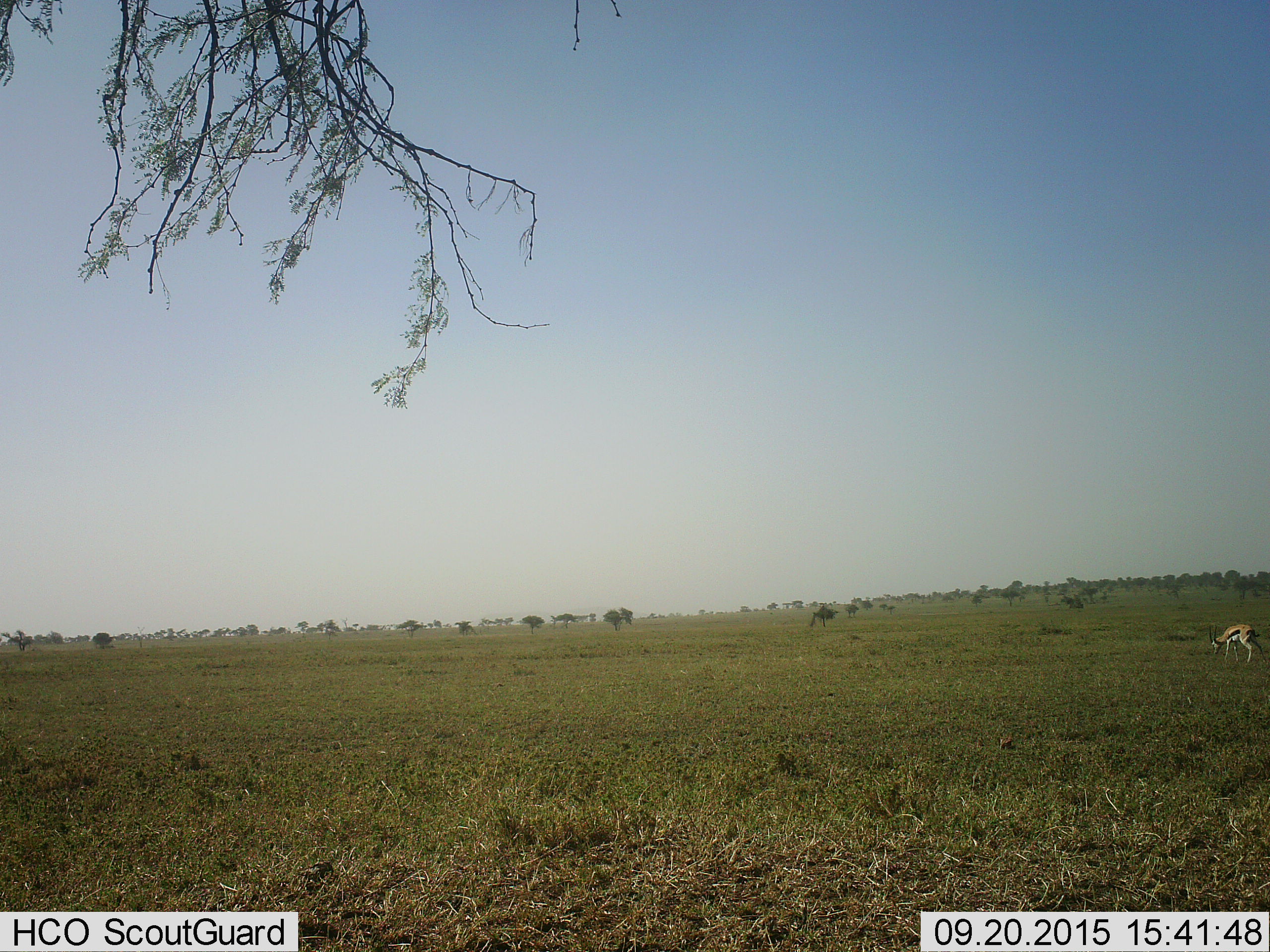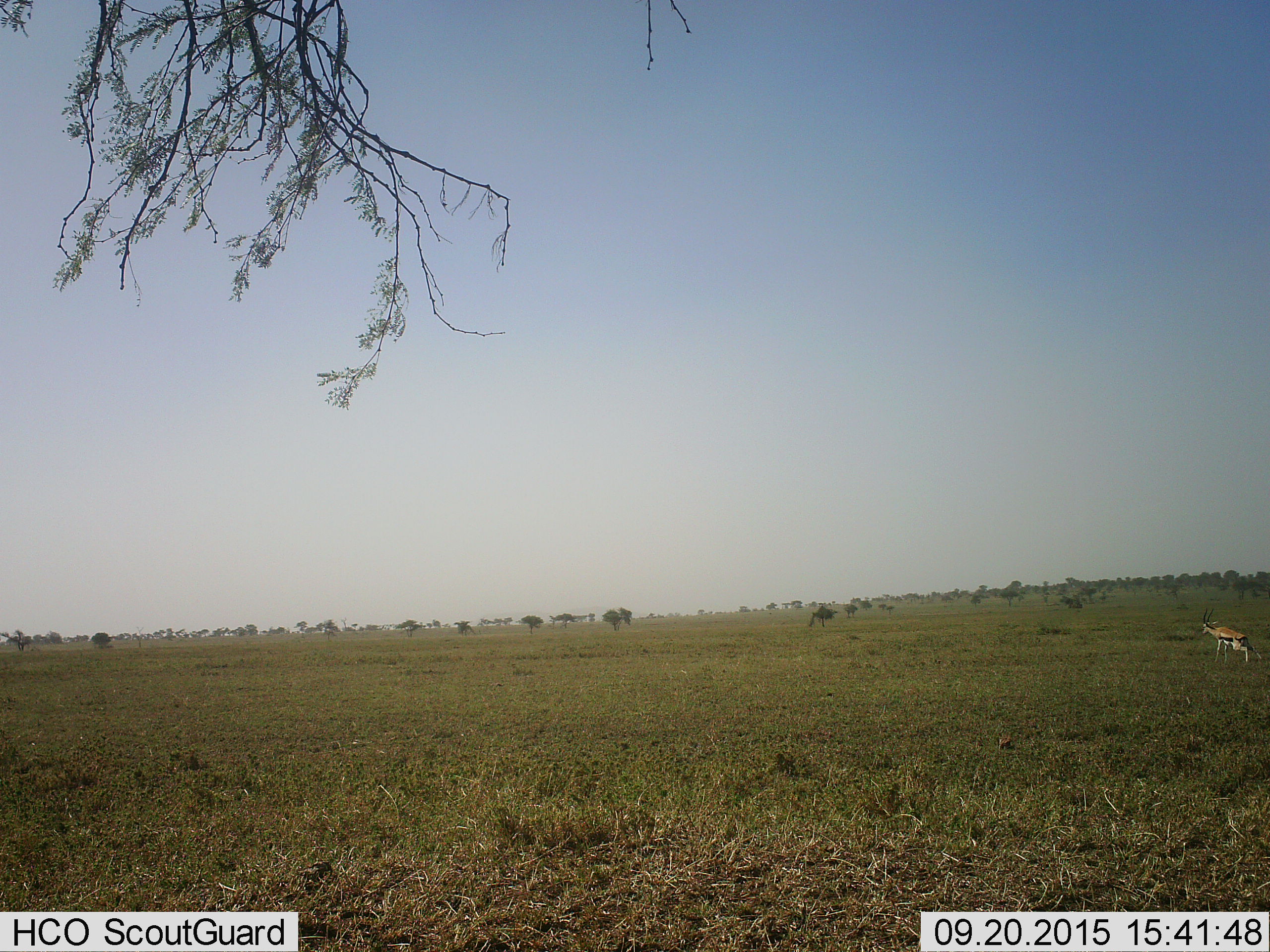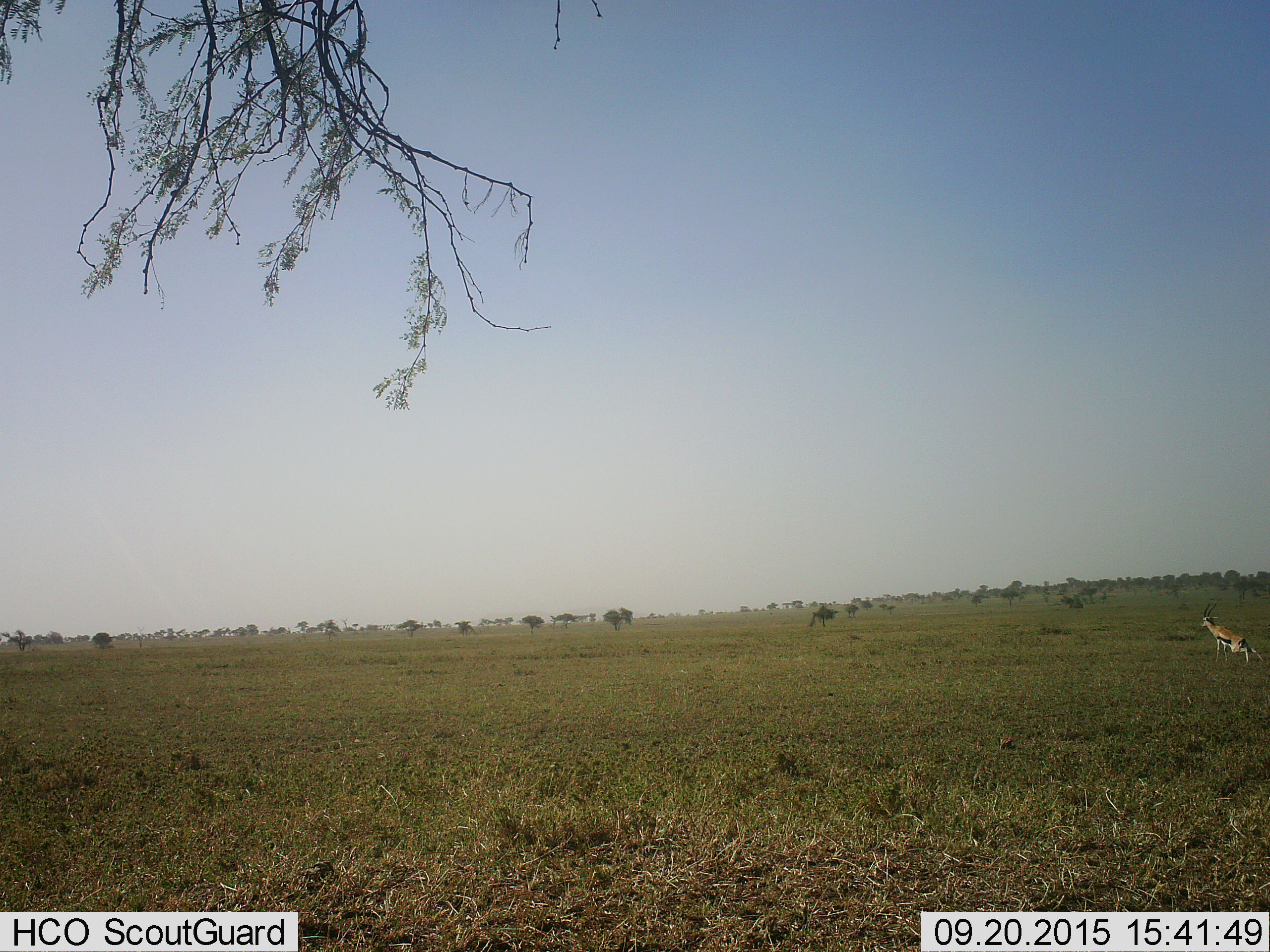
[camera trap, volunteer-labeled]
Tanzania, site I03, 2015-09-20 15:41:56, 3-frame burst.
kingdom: Animalia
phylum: Chordata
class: Mammalia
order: Artiodactyla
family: Bovidae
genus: Eudorcas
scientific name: Eudorcas thomsonii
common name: thomson's gazelle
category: gazellethomsons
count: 1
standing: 62%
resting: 12%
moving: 0%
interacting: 12%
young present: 0%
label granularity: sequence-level